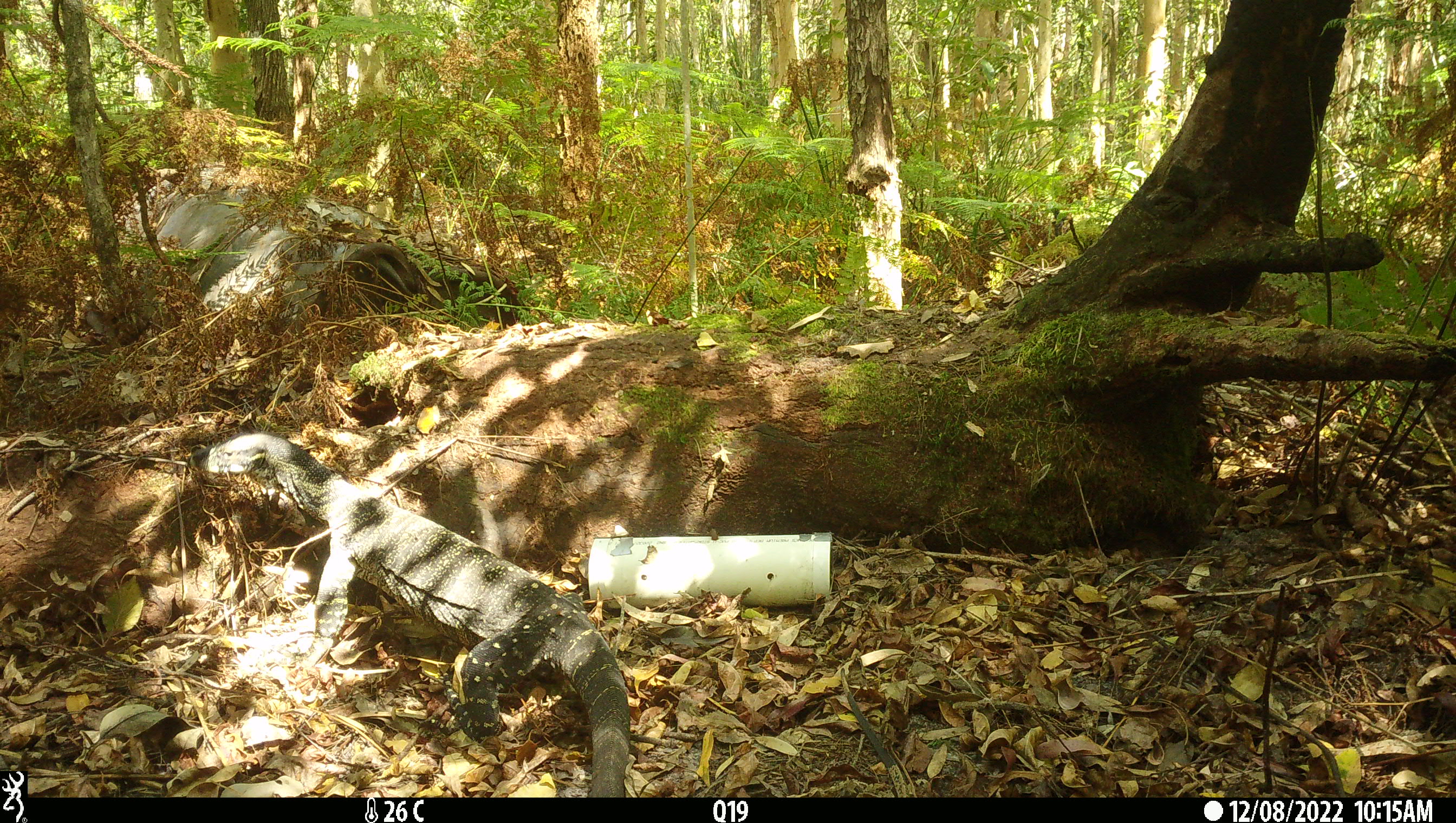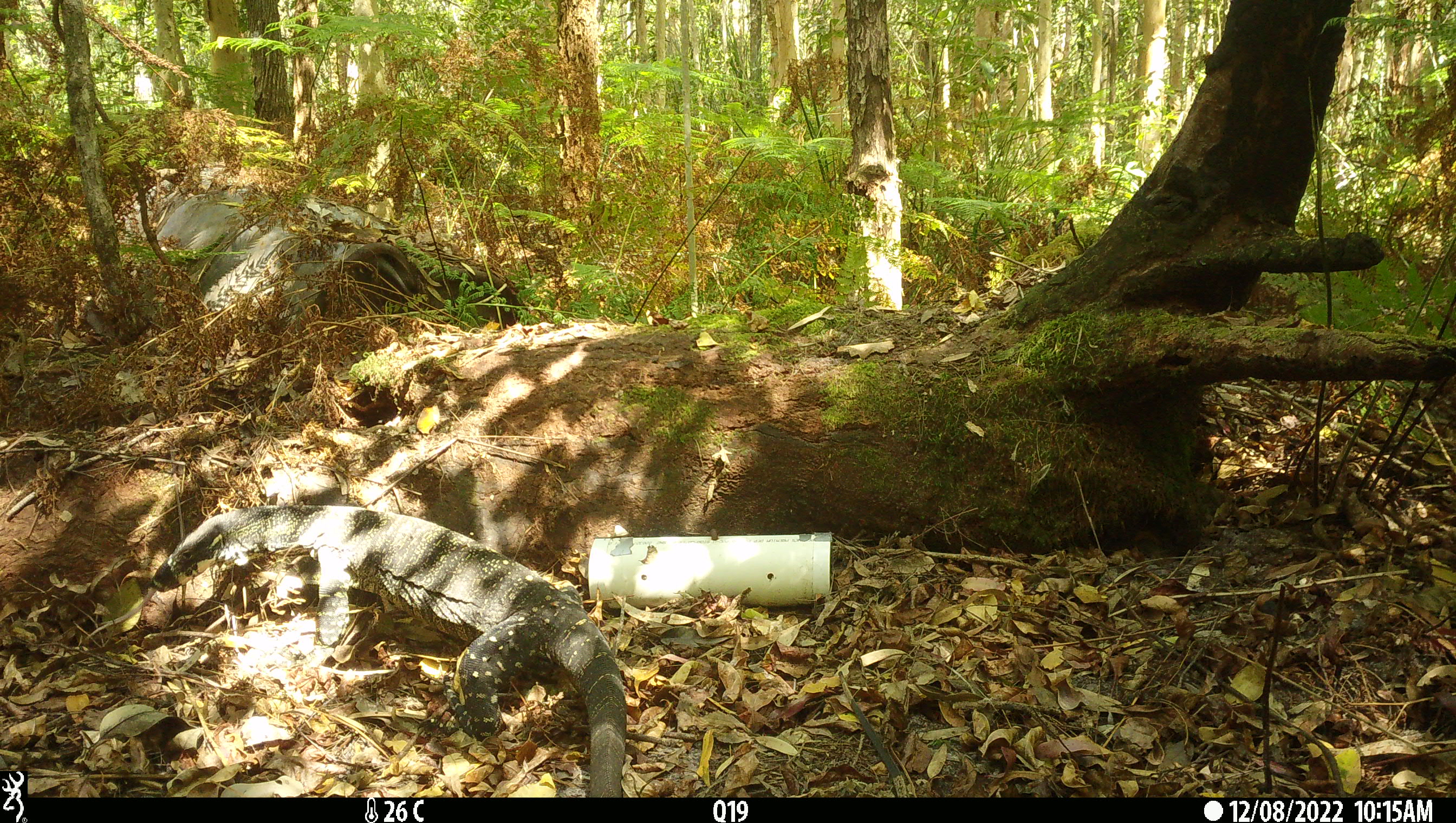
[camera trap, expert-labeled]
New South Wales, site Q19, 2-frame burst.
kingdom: Animalia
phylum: Chordata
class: Reptilia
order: Squamata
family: Varanidae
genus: Varanus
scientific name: Varanus varius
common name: lace monitor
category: goanna